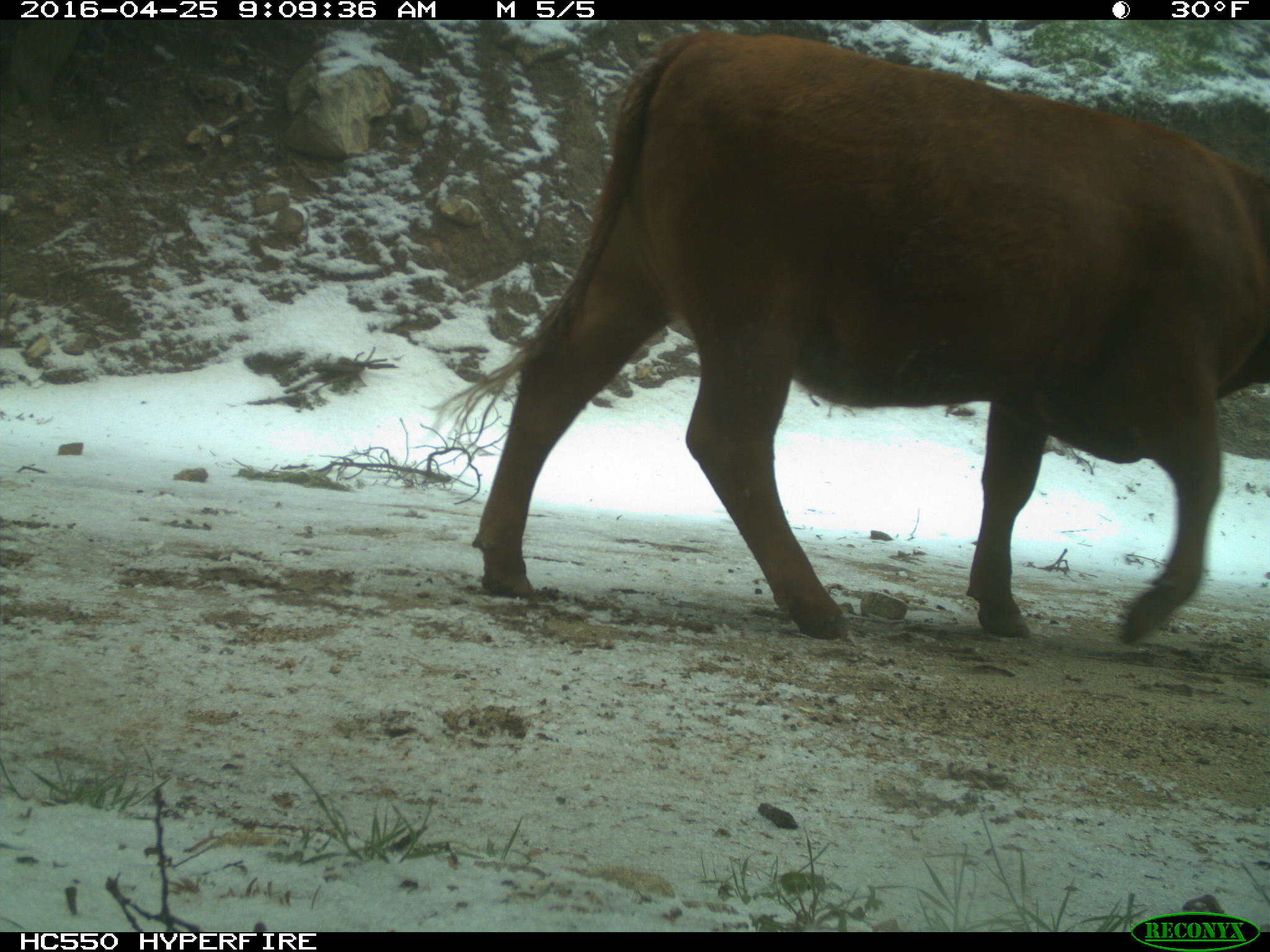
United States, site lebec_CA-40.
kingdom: Animalia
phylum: Chordata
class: Mammalia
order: Artiodactyla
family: Bovidae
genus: Bos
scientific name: Bos taurus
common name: domestic cow